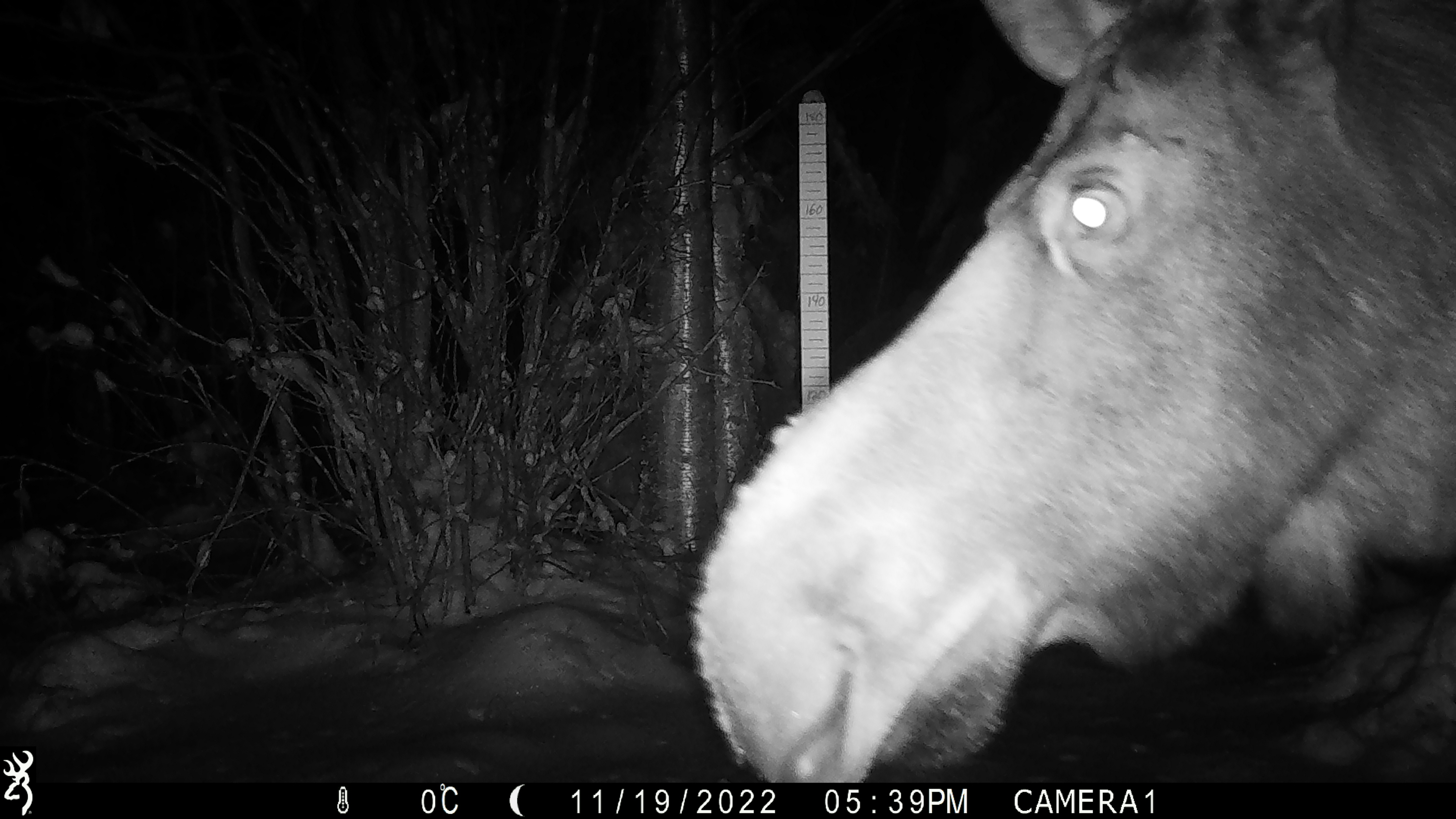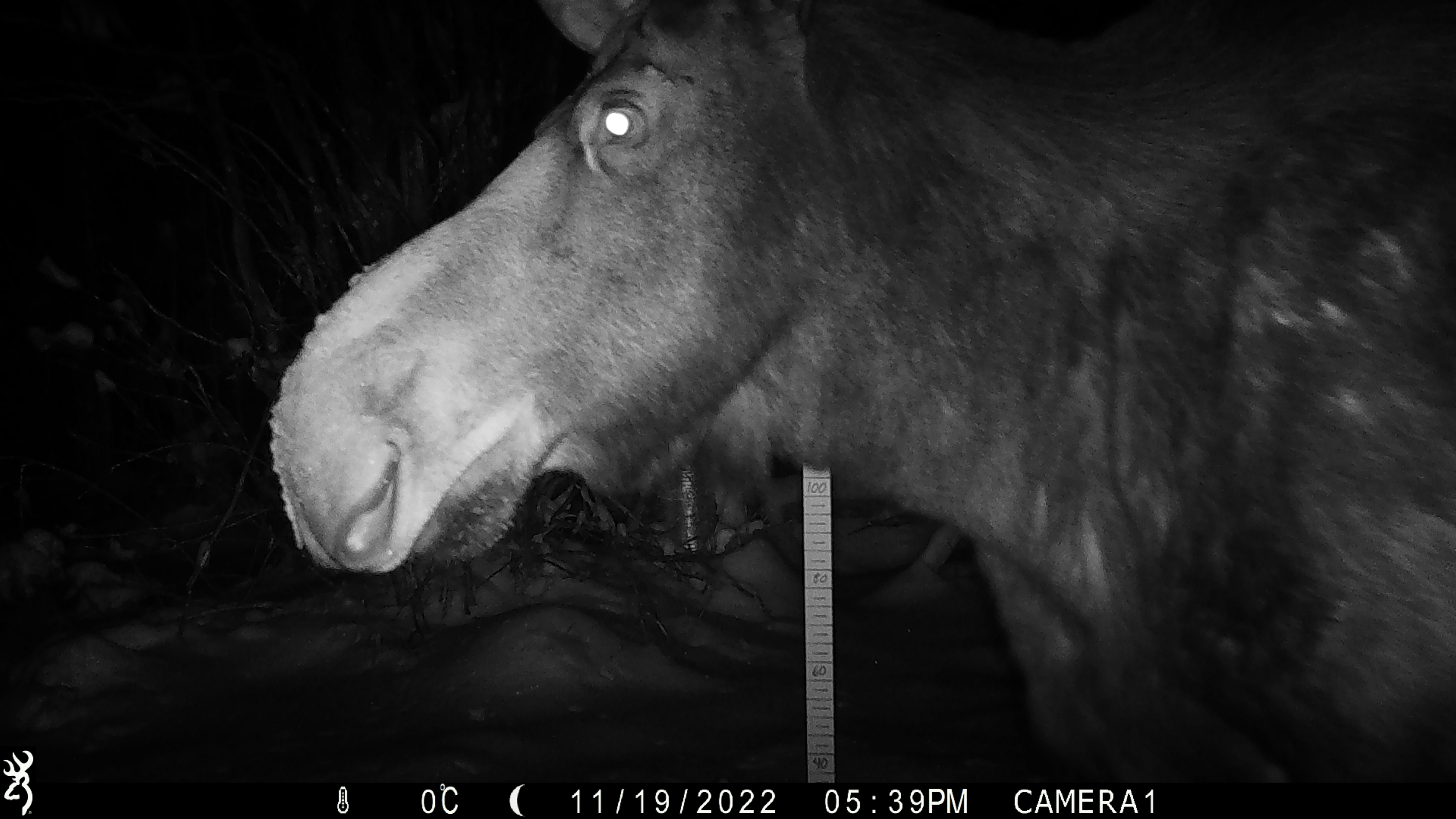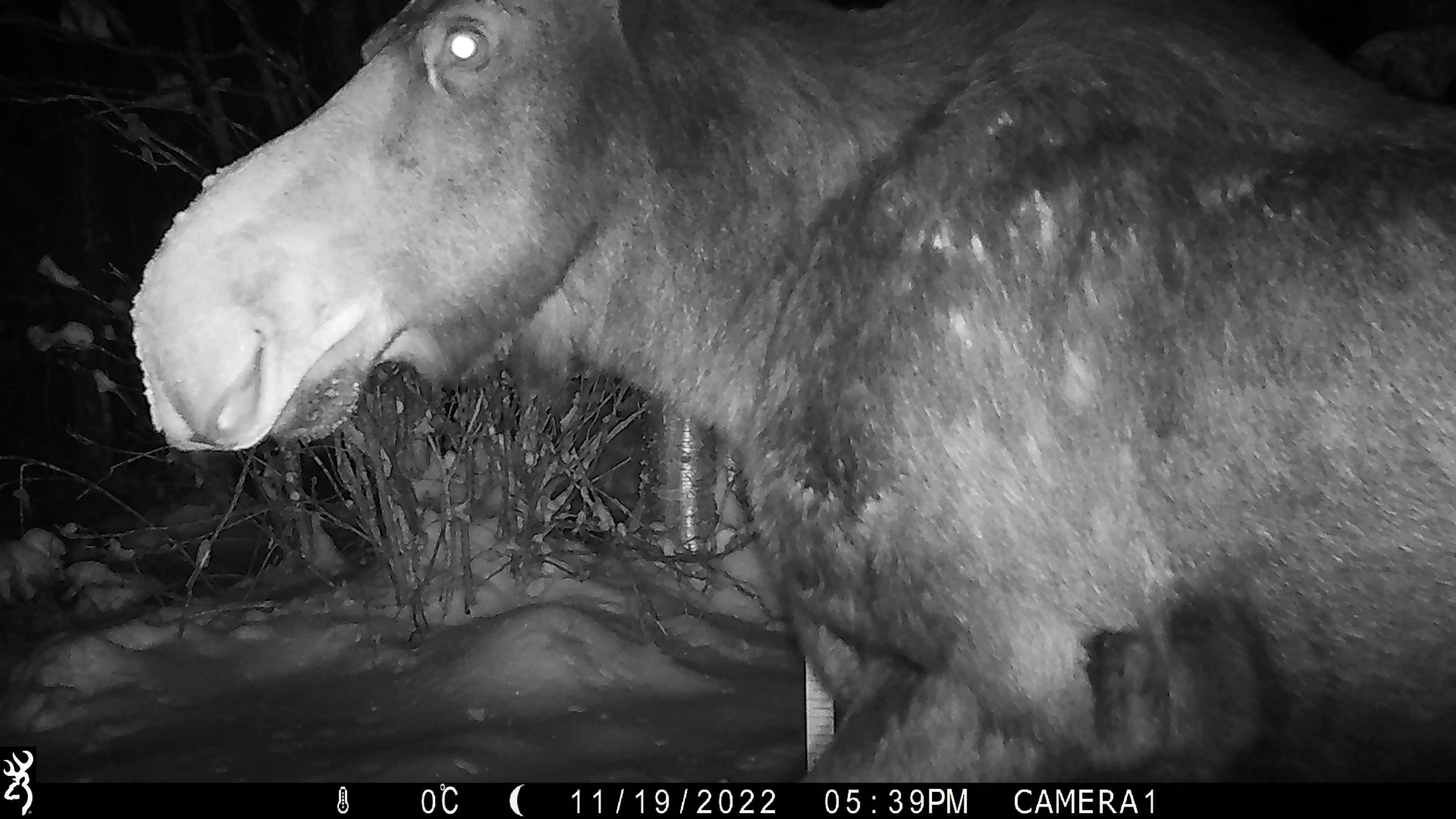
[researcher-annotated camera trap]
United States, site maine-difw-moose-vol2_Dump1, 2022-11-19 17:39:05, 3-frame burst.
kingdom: Animalia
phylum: Chordata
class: Mammalia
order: Artiodactyla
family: Cervidae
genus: Alces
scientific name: Alces alces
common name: moose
Moose (Alces alces).